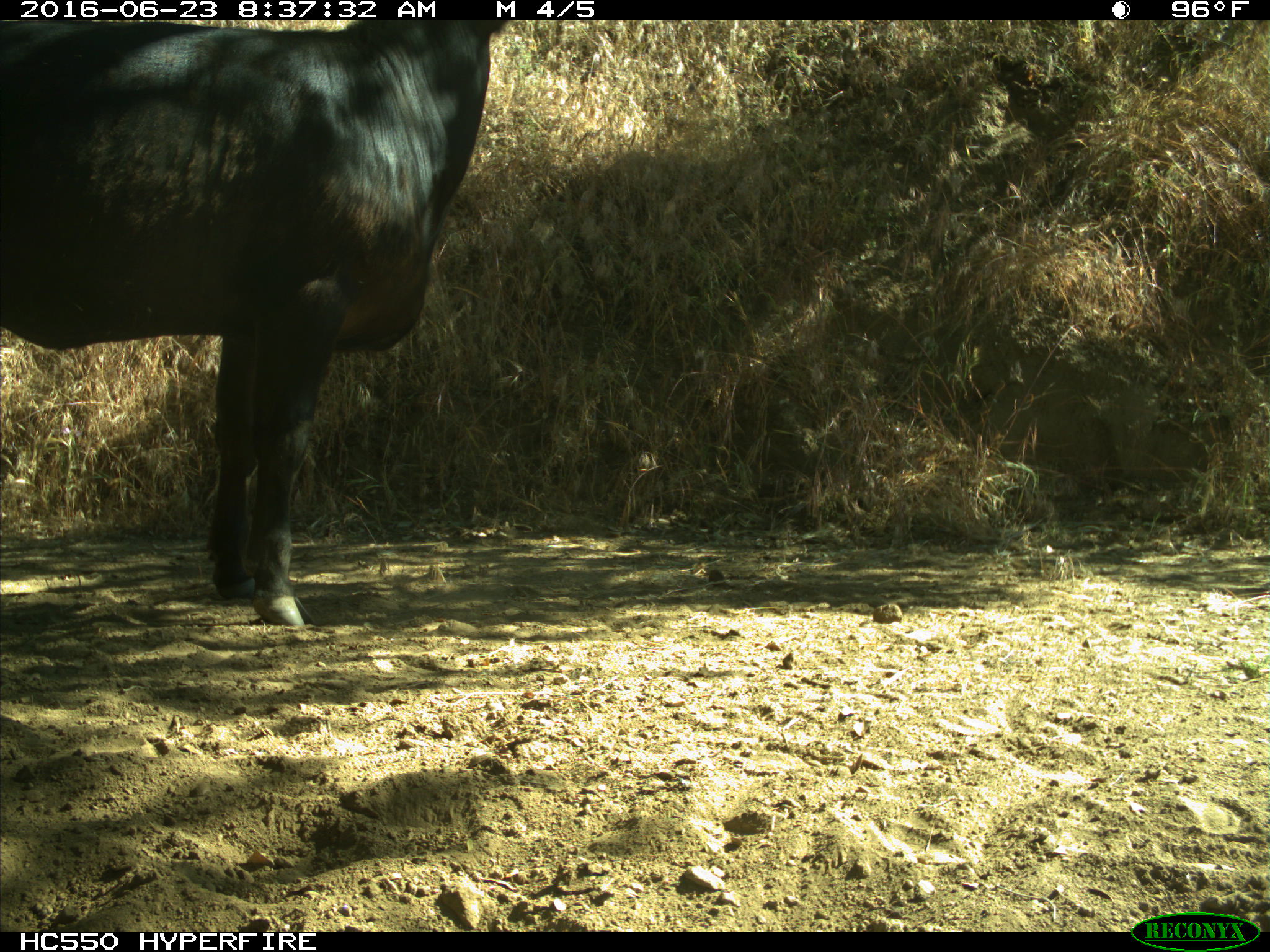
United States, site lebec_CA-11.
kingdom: Animalia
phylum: Chordata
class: Mammalia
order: Artiodactyla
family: Bovidae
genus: Bos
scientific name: Bos taurus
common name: domestic cow